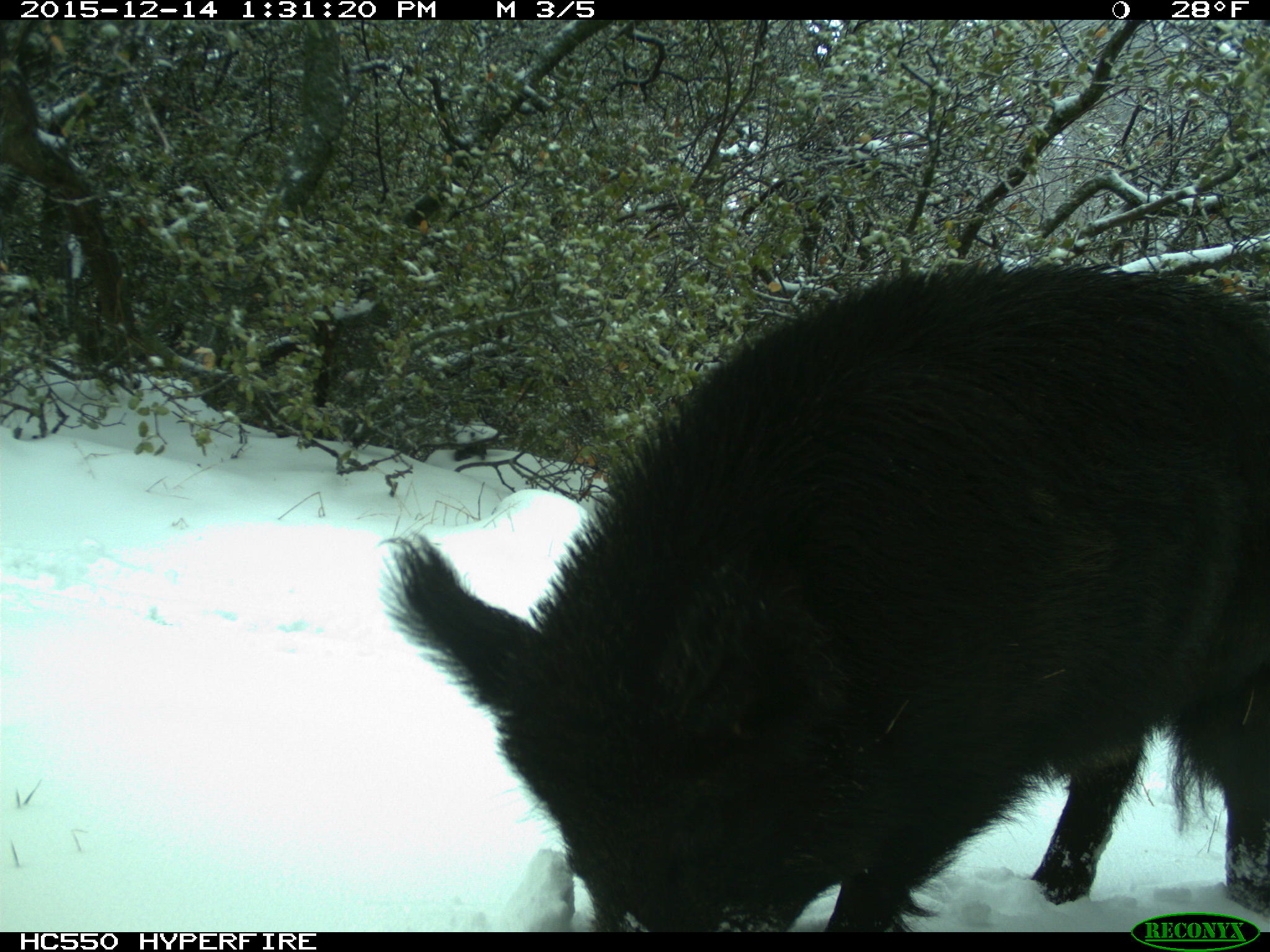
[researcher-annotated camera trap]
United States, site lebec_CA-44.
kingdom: Animalia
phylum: Chordata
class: Mammalia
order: Artiodactyla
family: Suidae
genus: Sus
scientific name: Sus scrofa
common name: wild boar